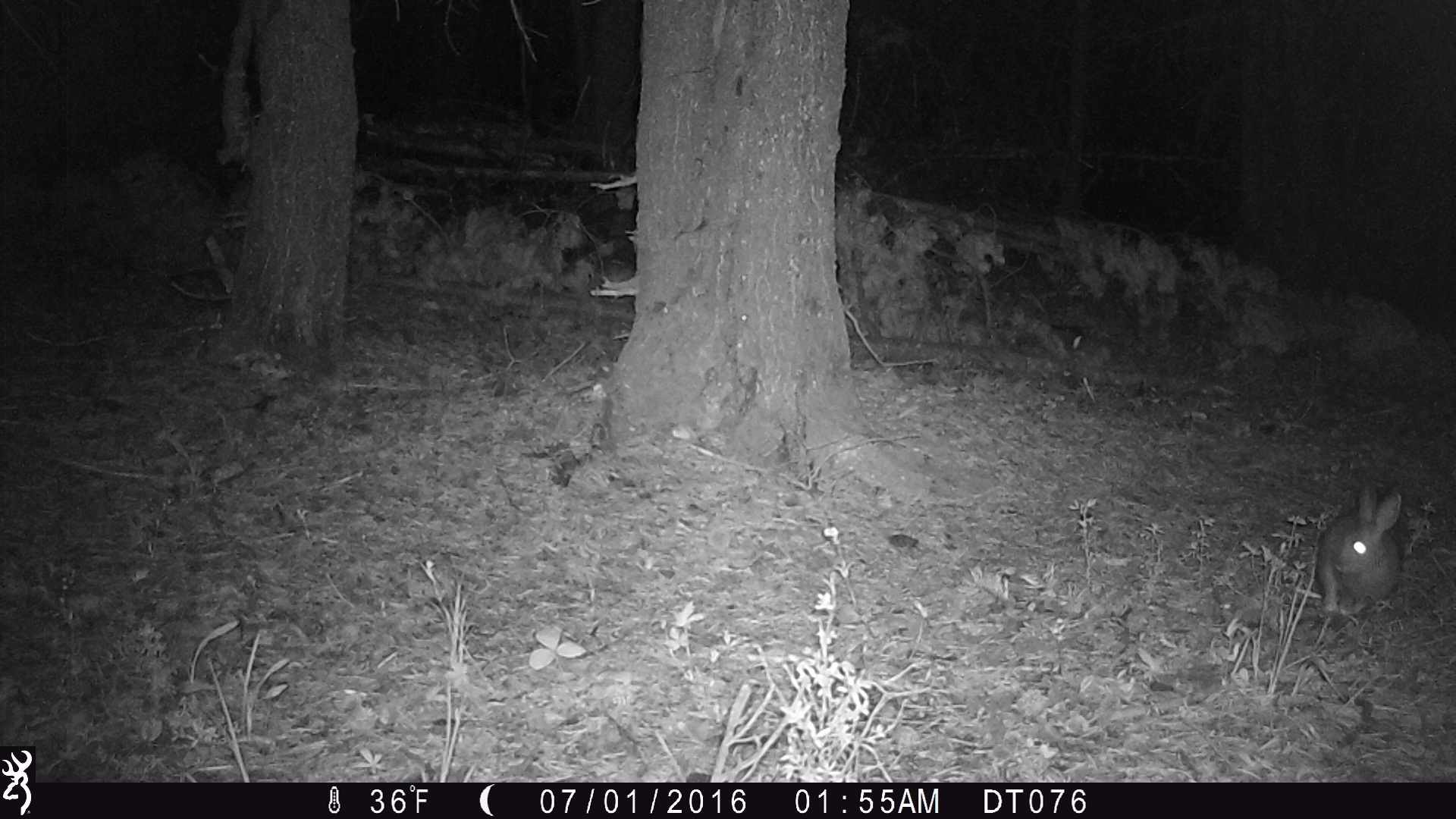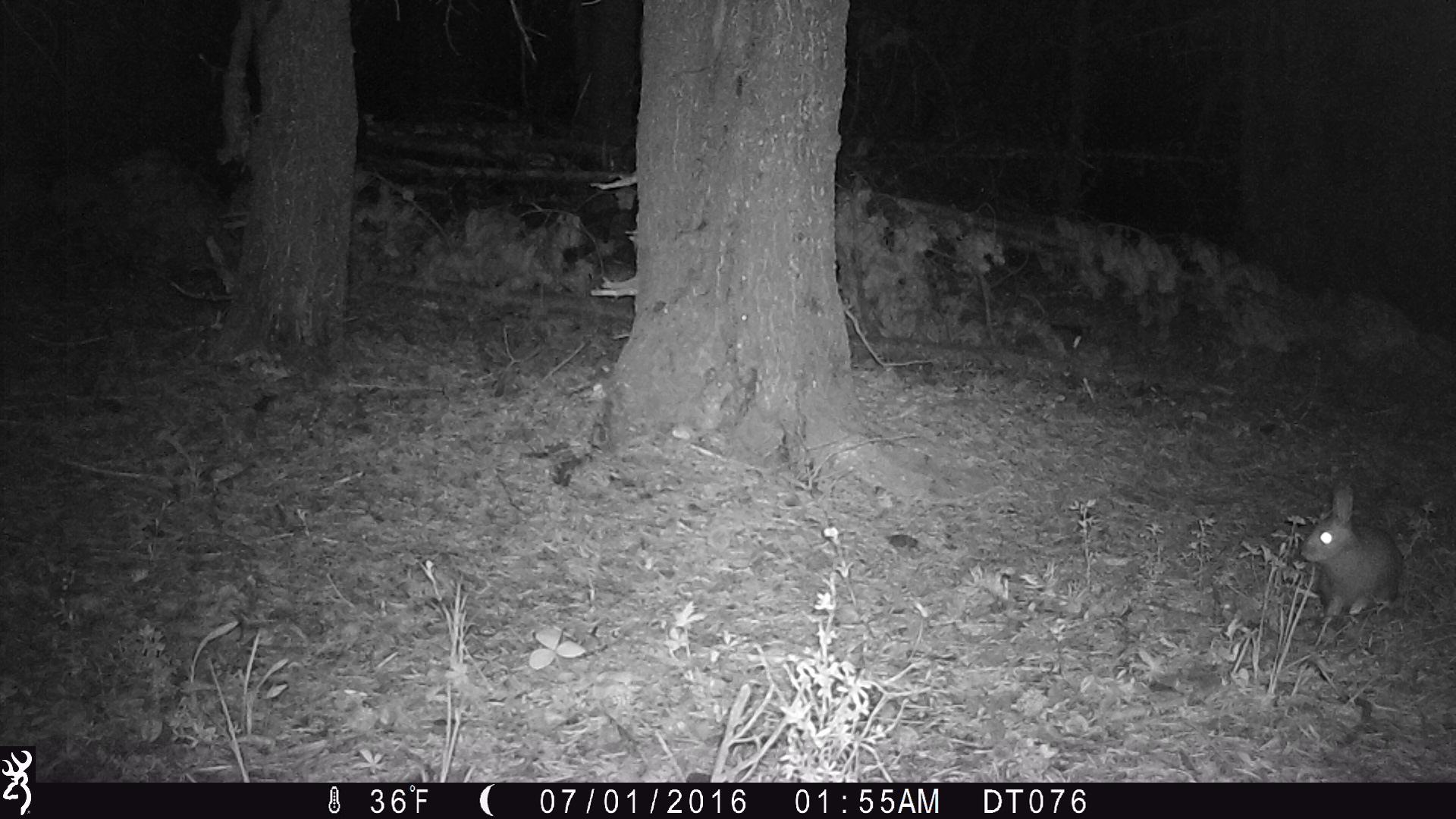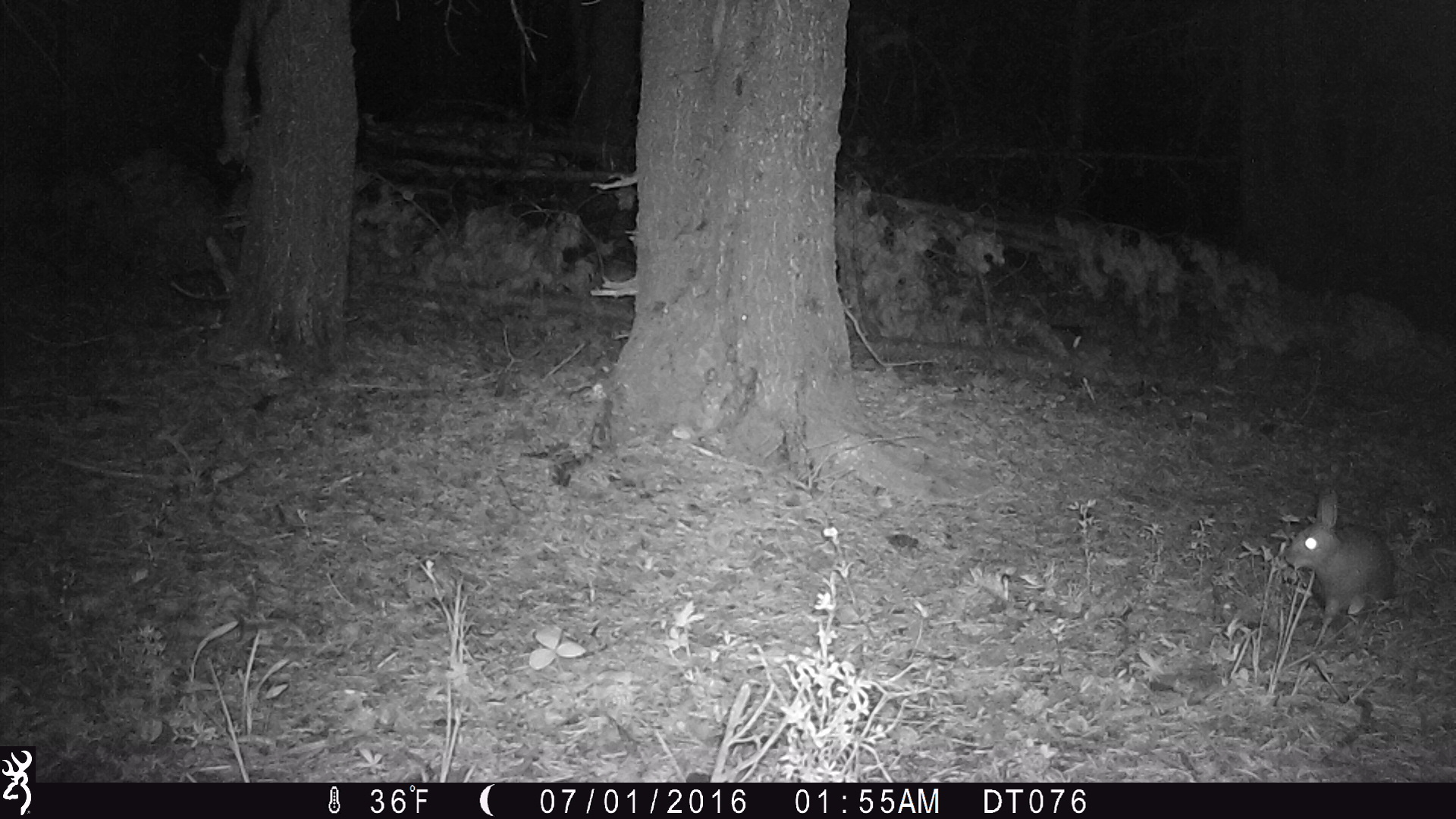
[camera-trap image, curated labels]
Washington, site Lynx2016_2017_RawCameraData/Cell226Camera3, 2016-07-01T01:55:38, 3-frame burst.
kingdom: Animalia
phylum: Chordata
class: Mammalia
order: Lagomorpha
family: Leporidae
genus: Lepus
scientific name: Lepus americanus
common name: snowshoe hare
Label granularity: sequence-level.